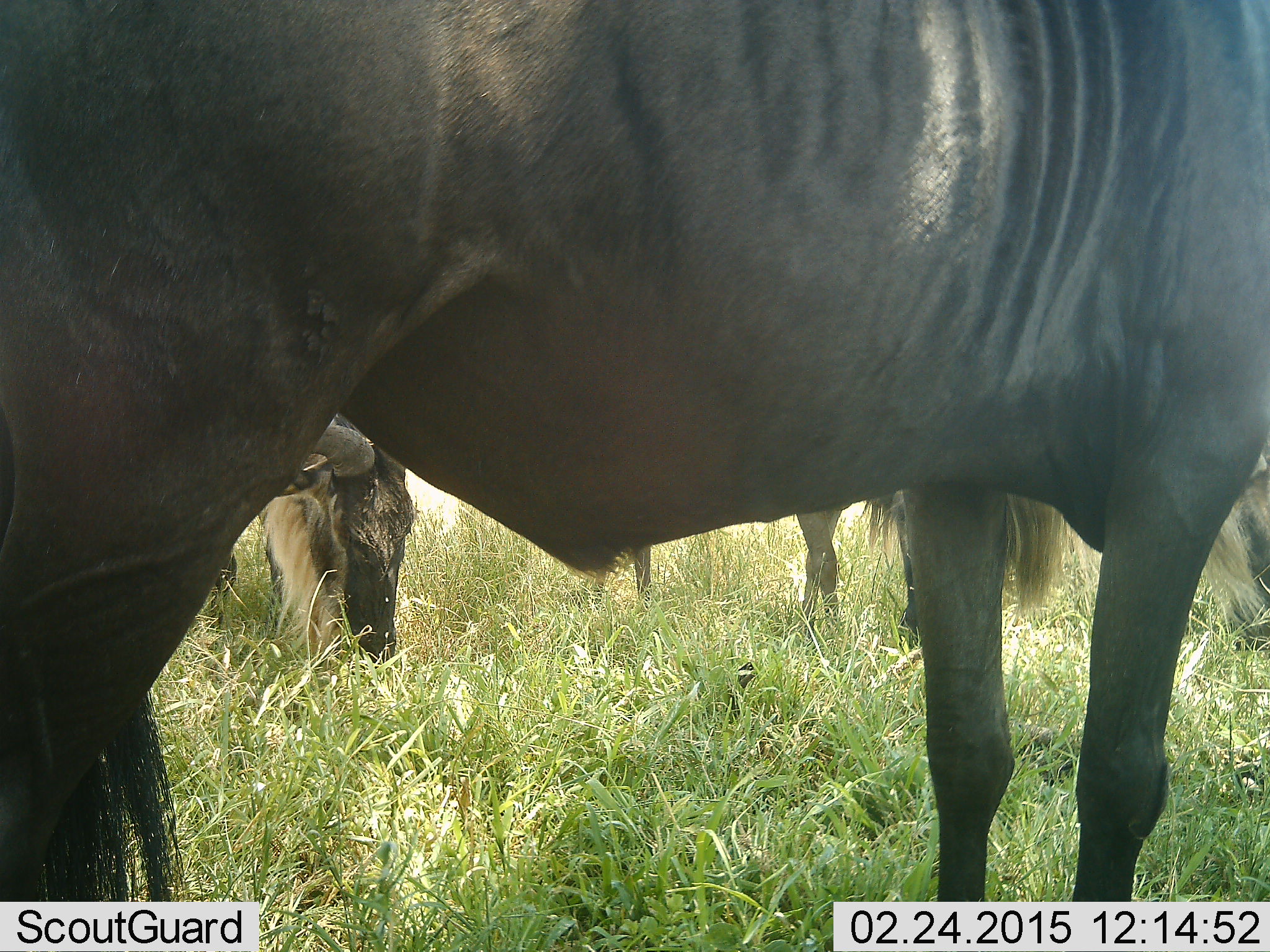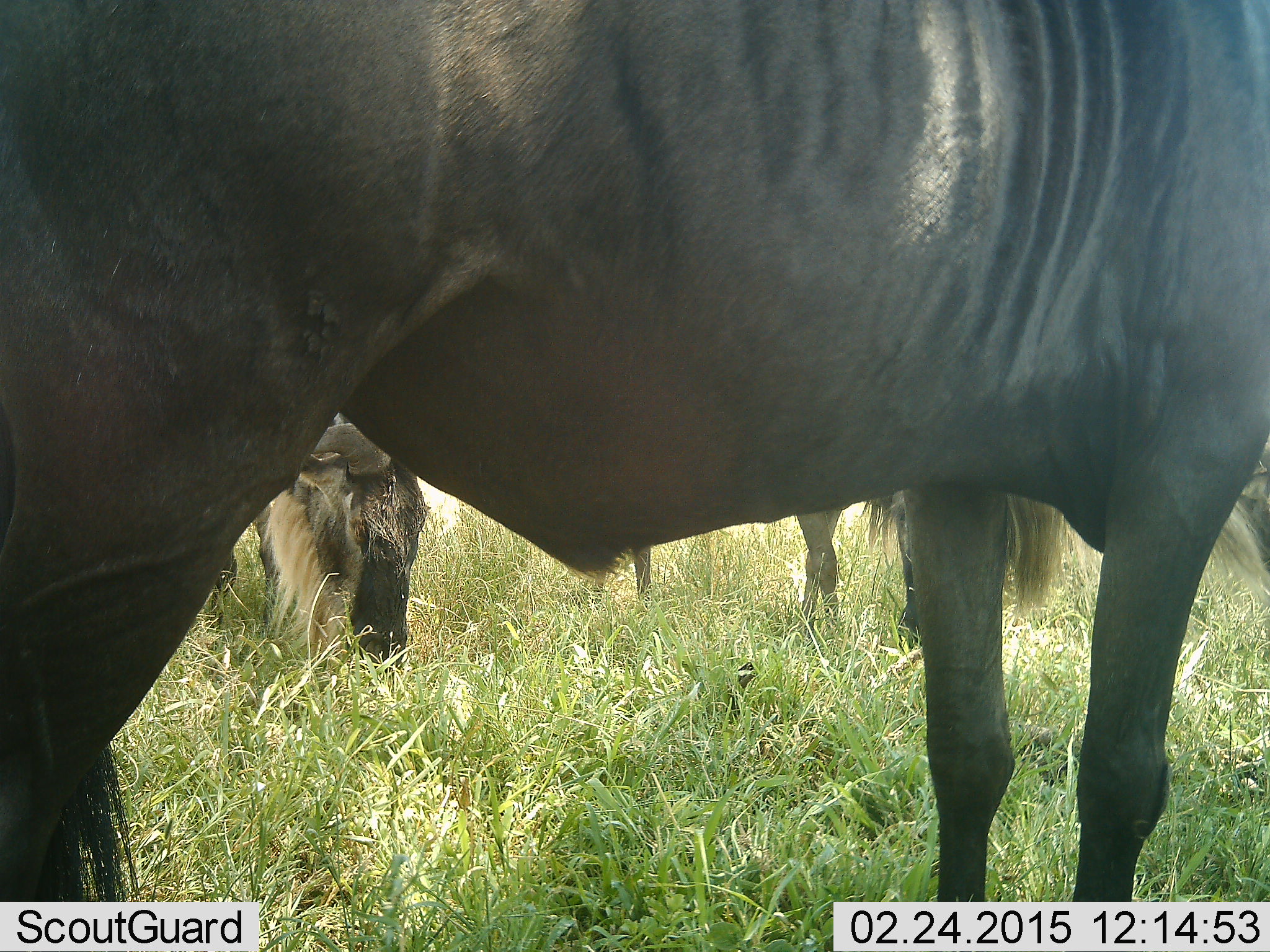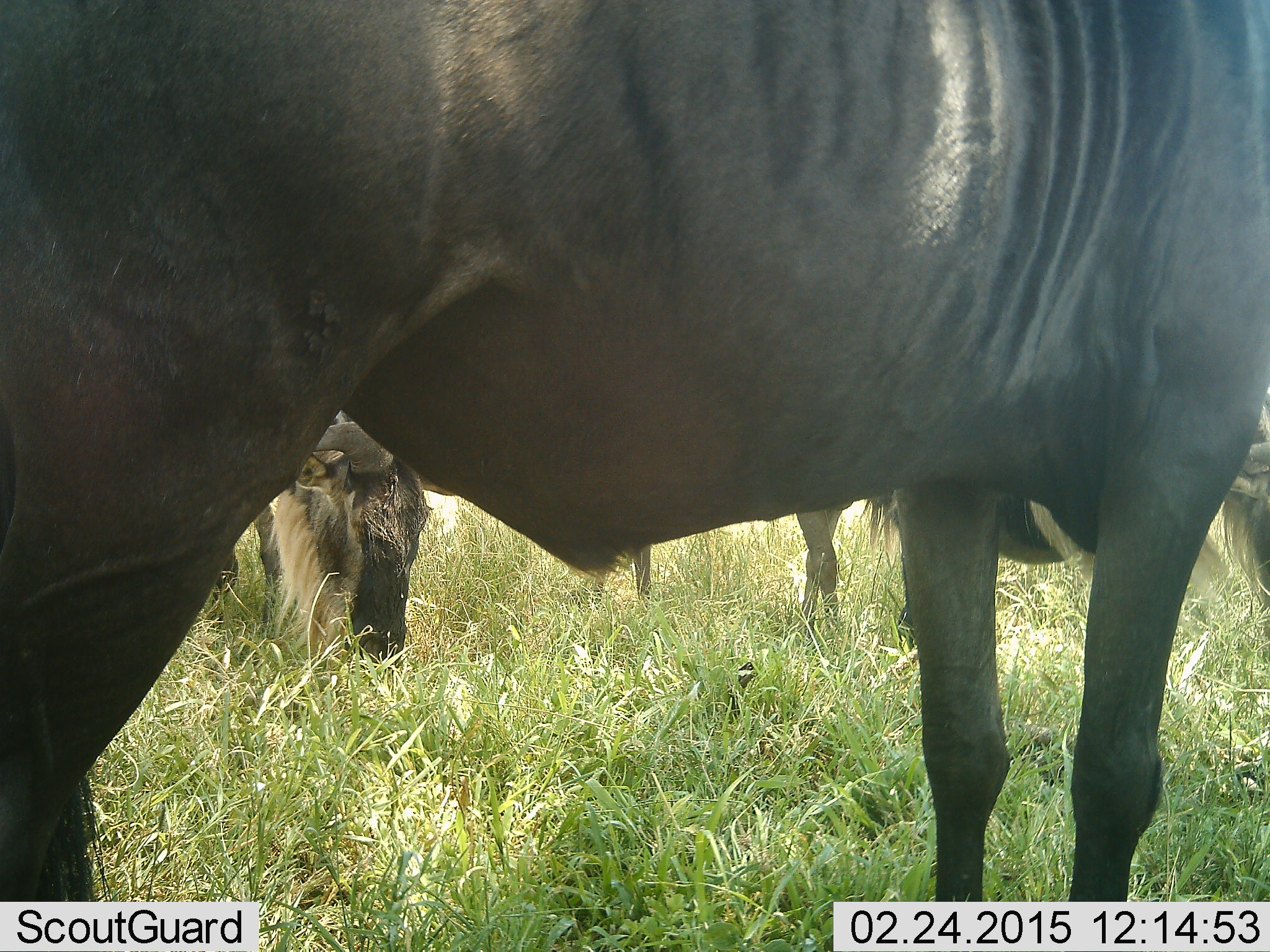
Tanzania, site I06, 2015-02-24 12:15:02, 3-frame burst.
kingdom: Animalia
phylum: Chordata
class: Mammalia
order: Artiodactyla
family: Bovidae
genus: Connochaetes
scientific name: Connochaetes taurinus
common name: blue wildebeest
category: wildebeest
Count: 3.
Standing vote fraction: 70%.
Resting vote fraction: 10%.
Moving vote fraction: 0%.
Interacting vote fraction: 0%.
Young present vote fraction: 0%.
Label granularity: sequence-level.